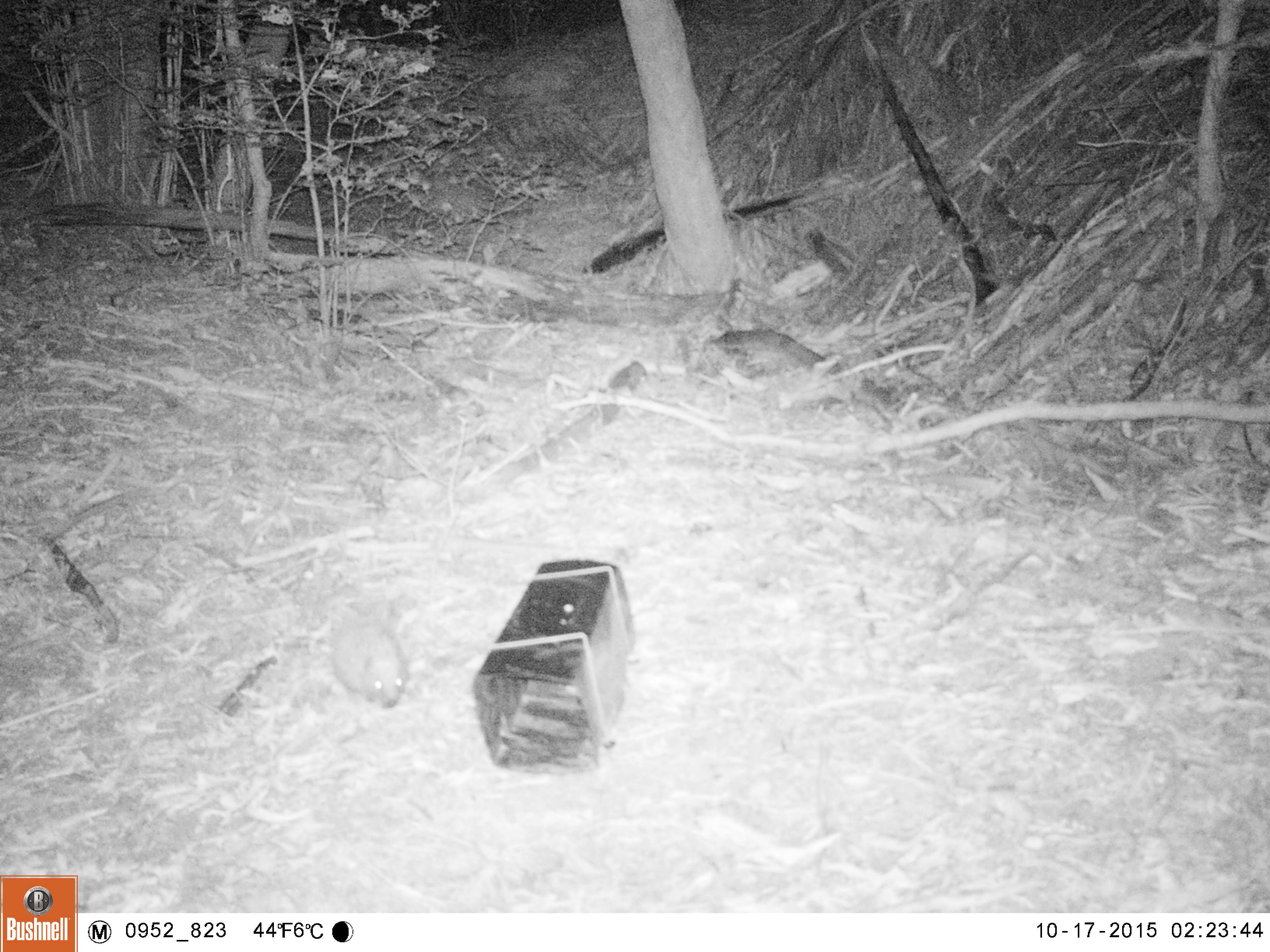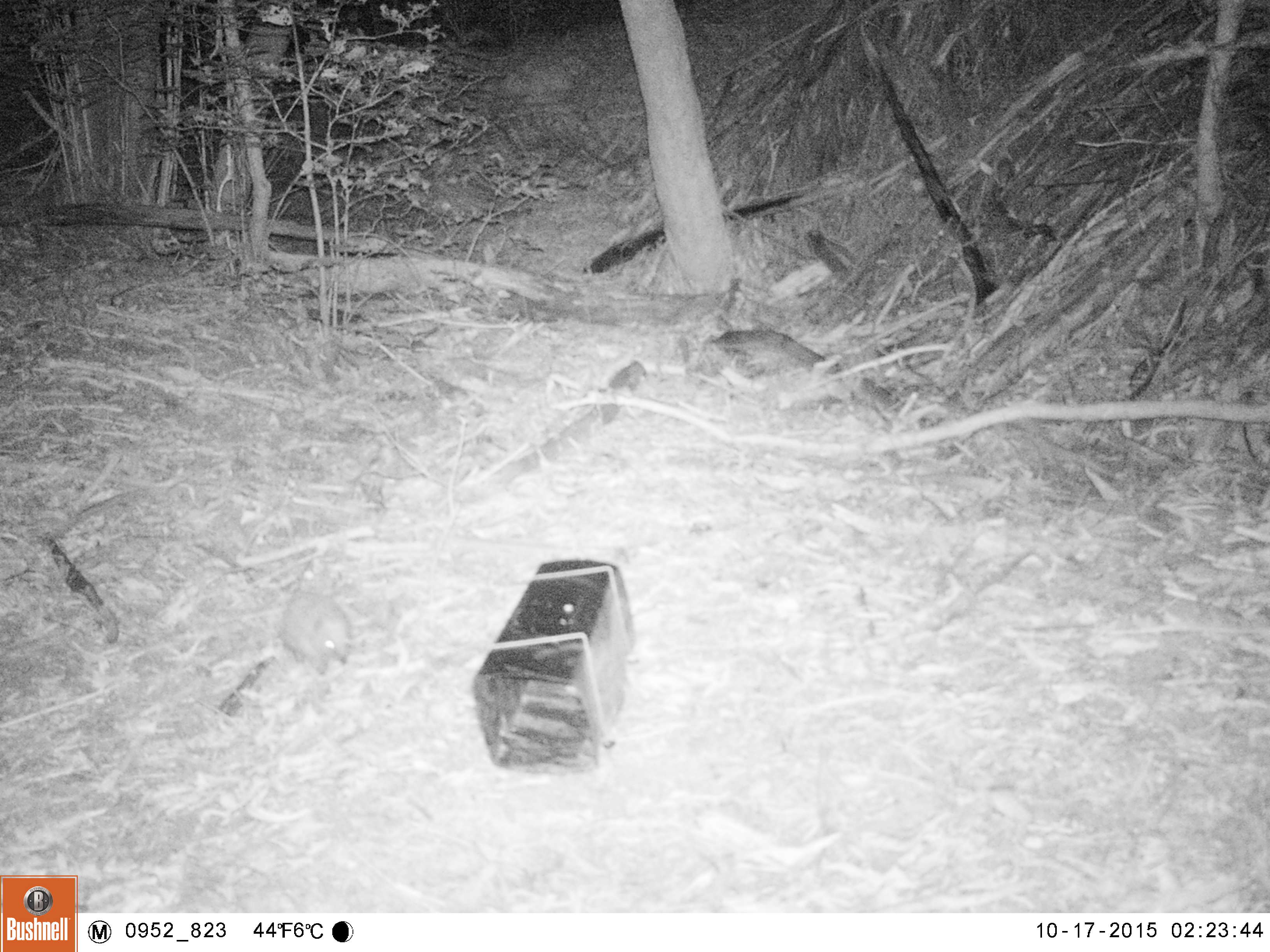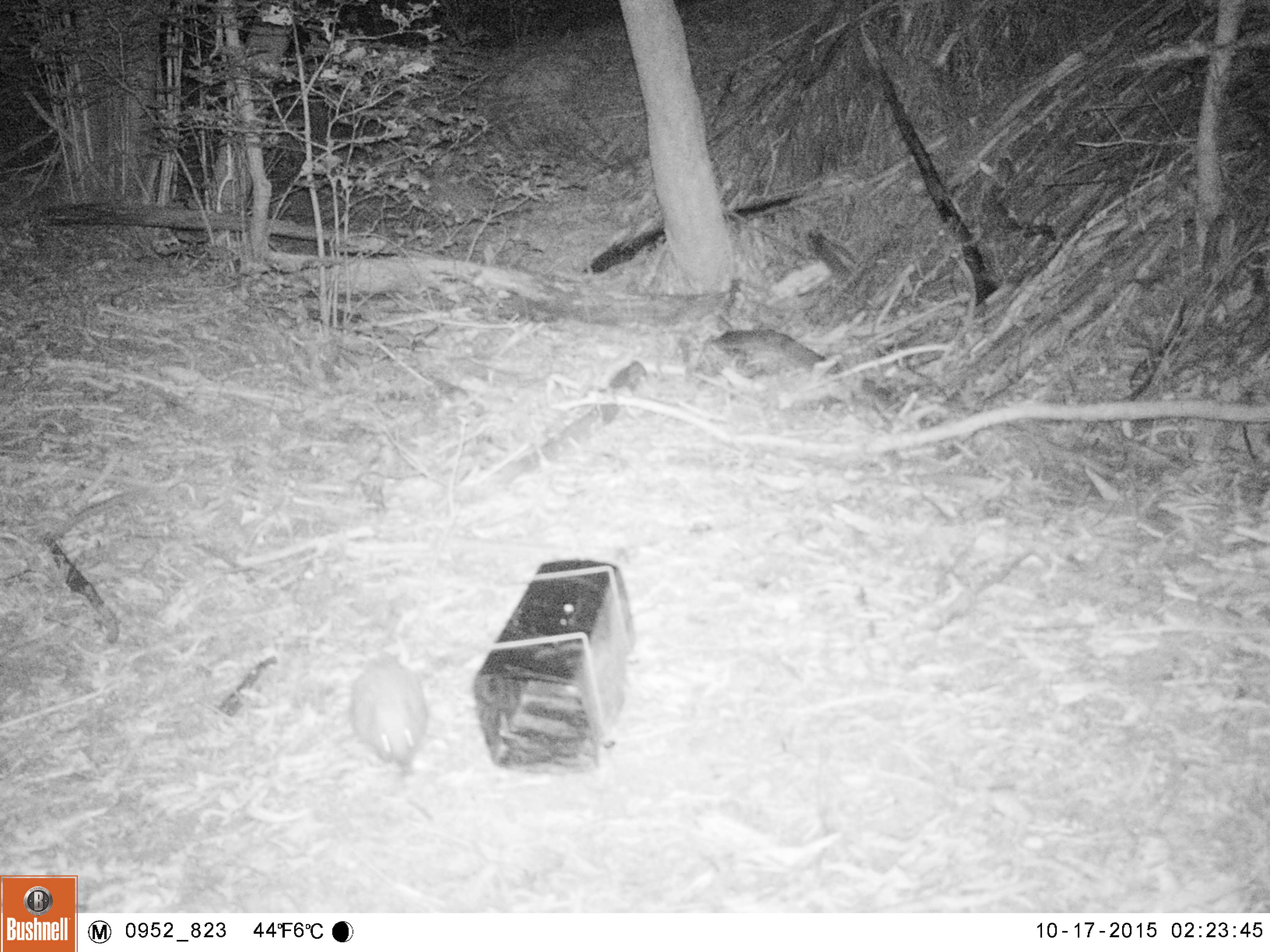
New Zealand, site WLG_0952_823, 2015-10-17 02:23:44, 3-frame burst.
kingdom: Animalia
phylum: Chordata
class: Mammalia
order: Eulipotyphla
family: Erinaceidae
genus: Erinaceus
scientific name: Erinaceus europaeus europaeus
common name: european hedgehog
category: hedgehog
Hedgehog (european hedgehog) (Erinaceus europaeus europaeus).